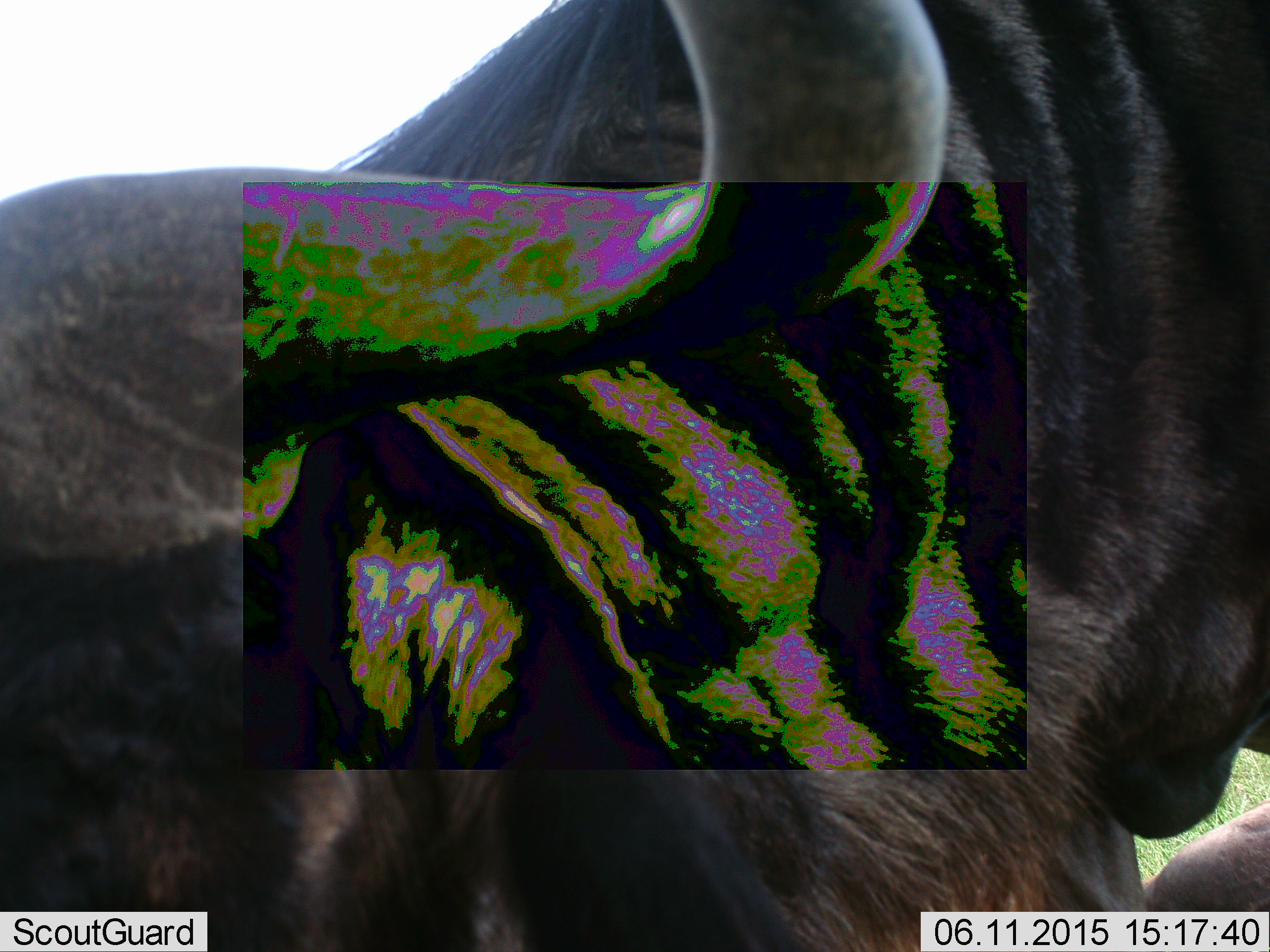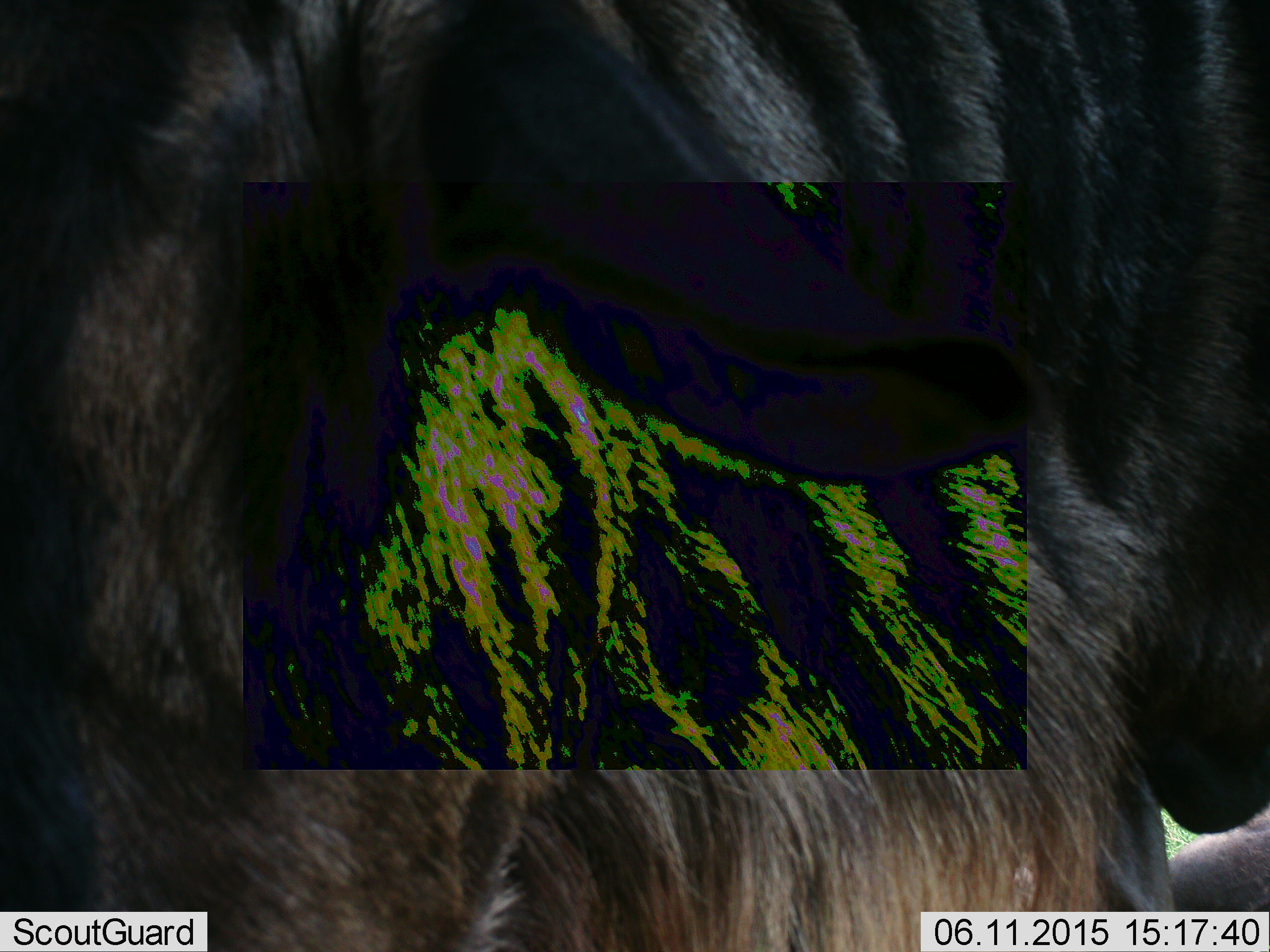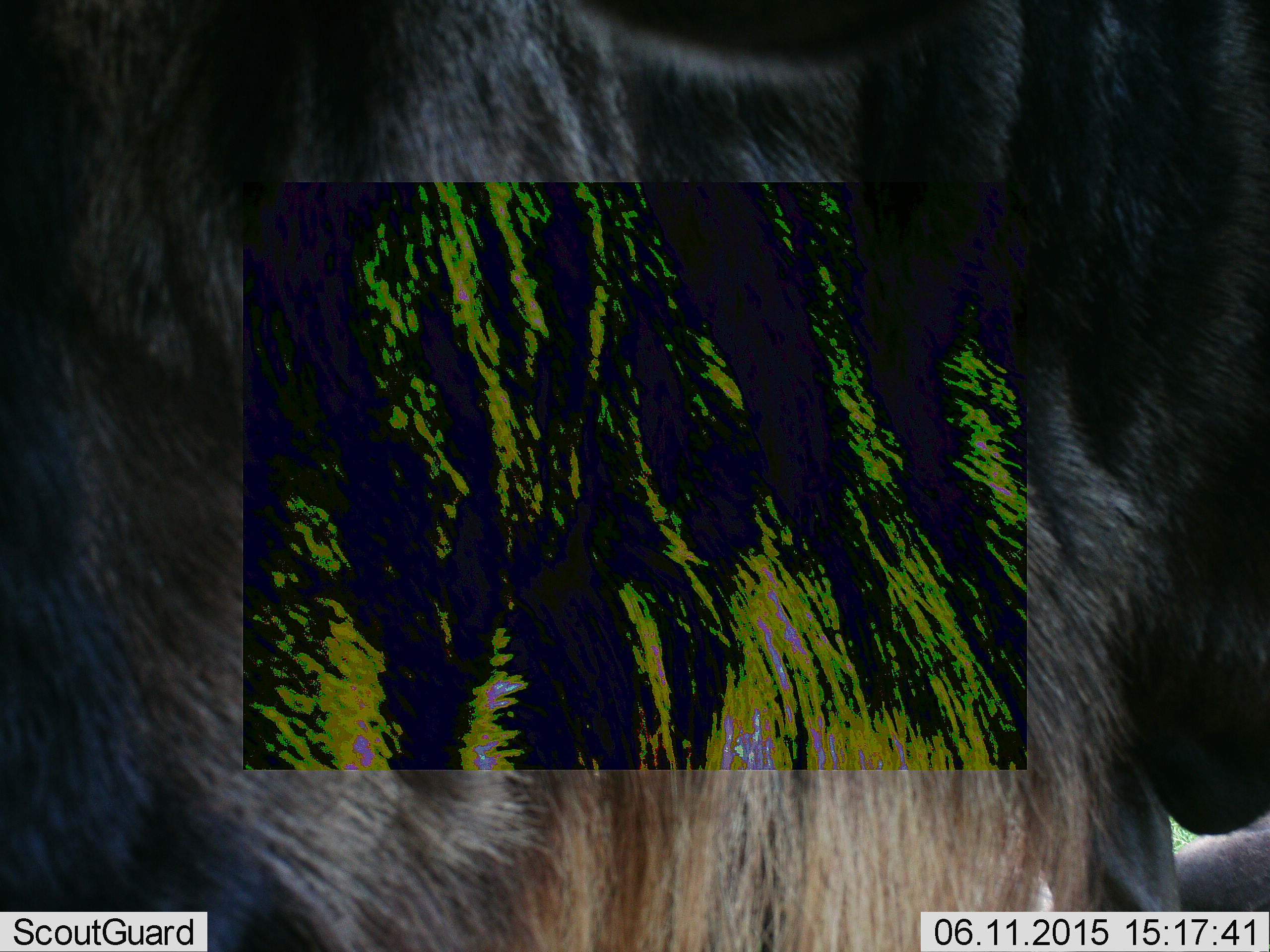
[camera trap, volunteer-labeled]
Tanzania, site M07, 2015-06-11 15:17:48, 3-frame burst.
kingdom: Animalia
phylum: Chordata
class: Mammalia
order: Artiodactyla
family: Bovidae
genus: Connochaetes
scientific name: Connochaetes taurinus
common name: blue wildebeest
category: wildebeest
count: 1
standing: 80%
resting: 10%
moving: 30%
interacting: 0%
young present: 0%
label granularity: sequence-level